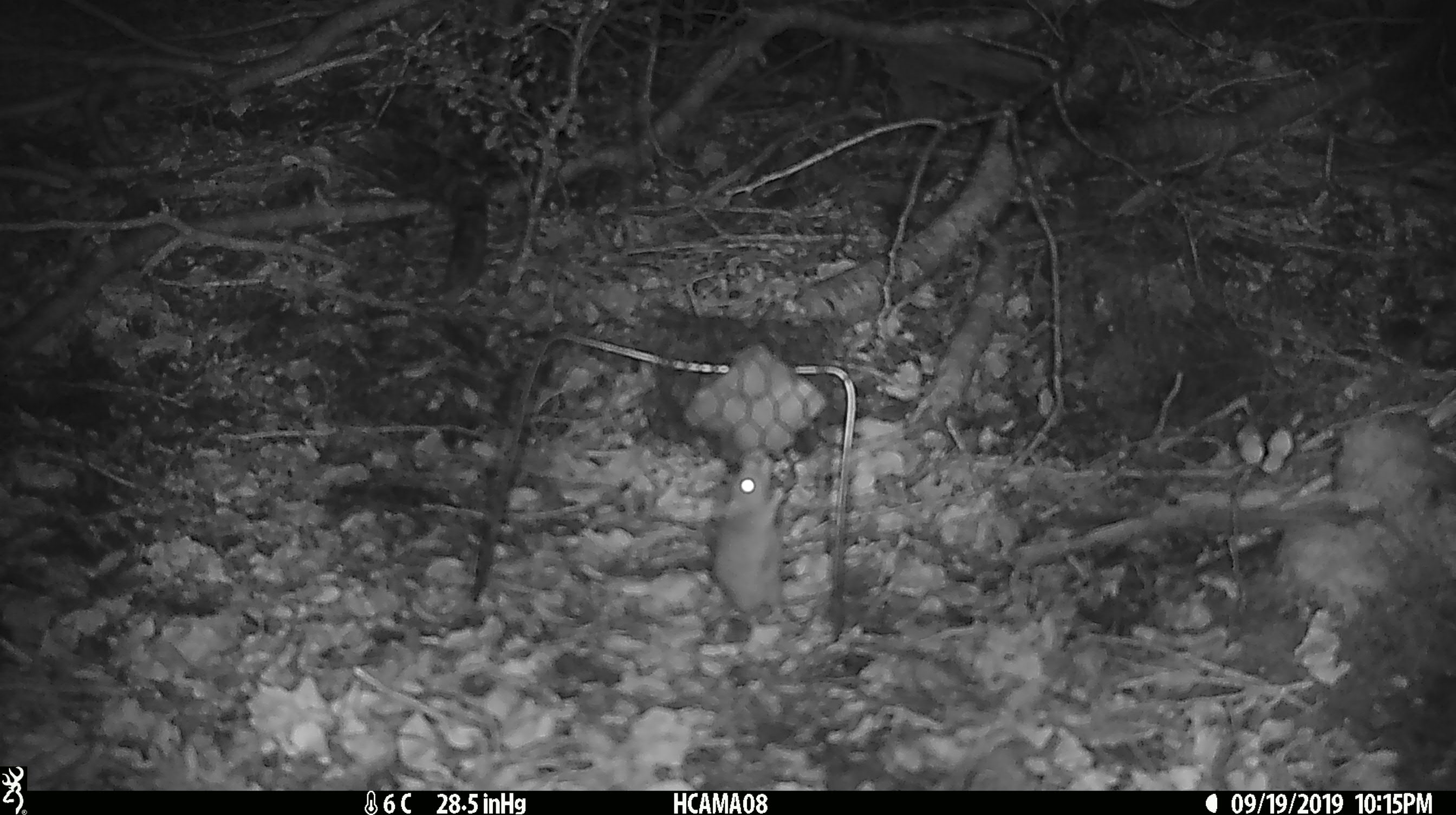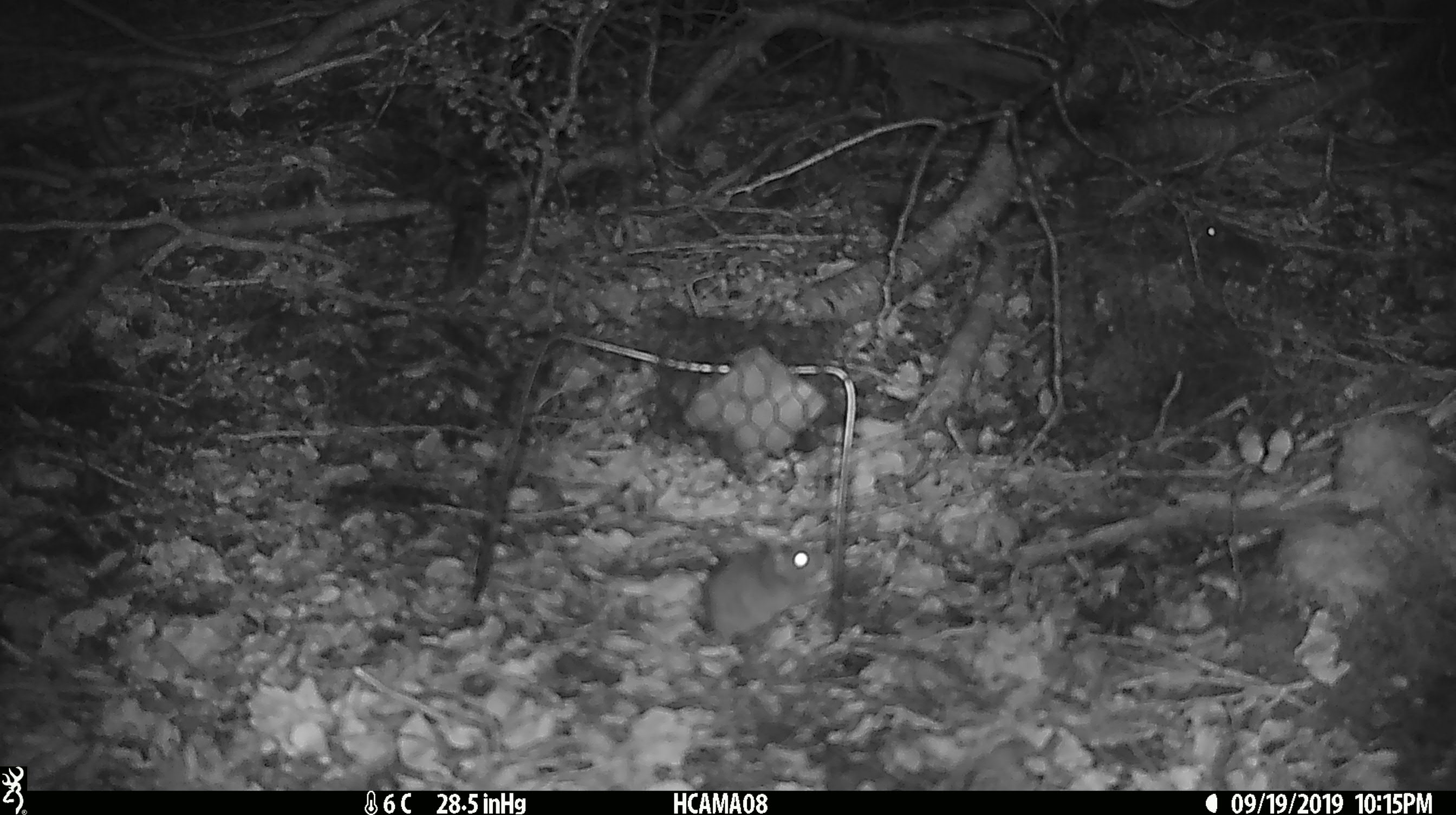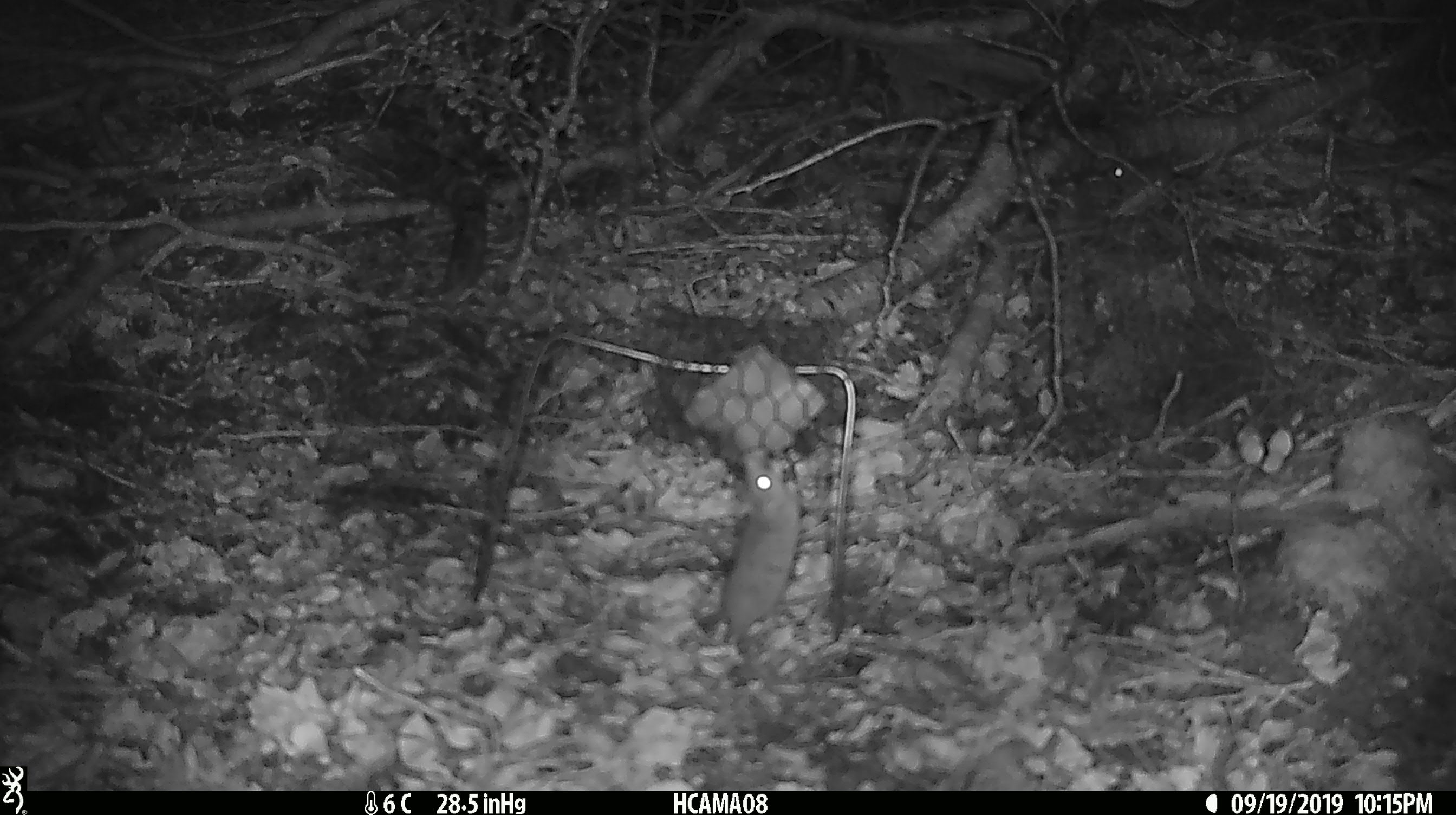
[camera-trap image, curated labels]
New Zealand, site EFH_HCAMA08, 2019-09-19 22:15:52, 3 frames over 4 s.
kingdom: Animalia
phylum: Chordata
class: Mammalia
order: Rodentia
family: Muridae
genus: Mus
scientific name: Mus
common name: mouse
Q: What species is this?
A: Mouse (Mus).